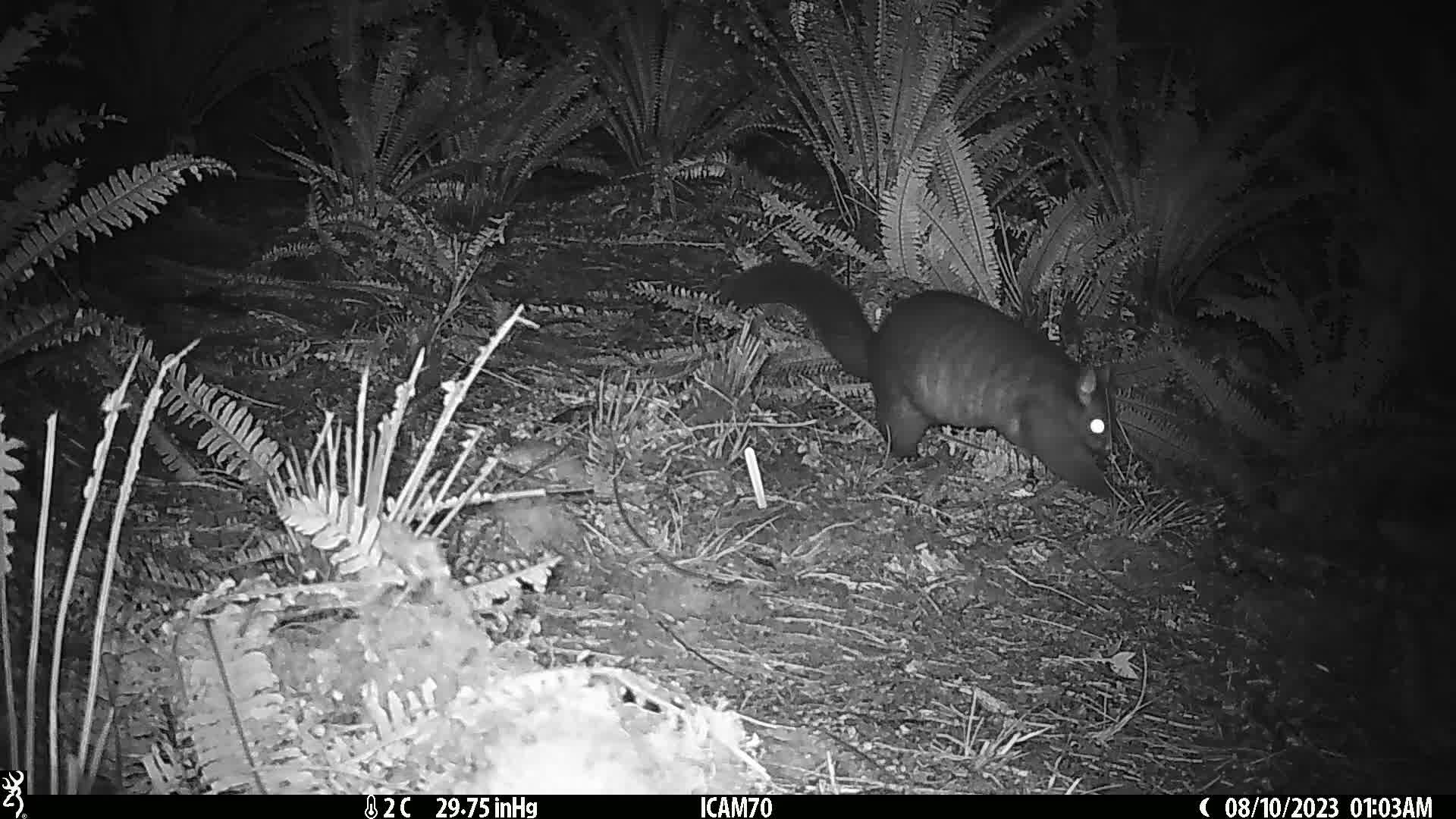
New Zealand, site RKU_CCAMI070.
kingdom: Animalia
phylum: Chordata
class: Mammalia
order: Diprotodontia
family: Phalangeridae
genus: Trichosurus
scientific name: Trichosurus vulpecula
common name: common brushtail possum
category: possum